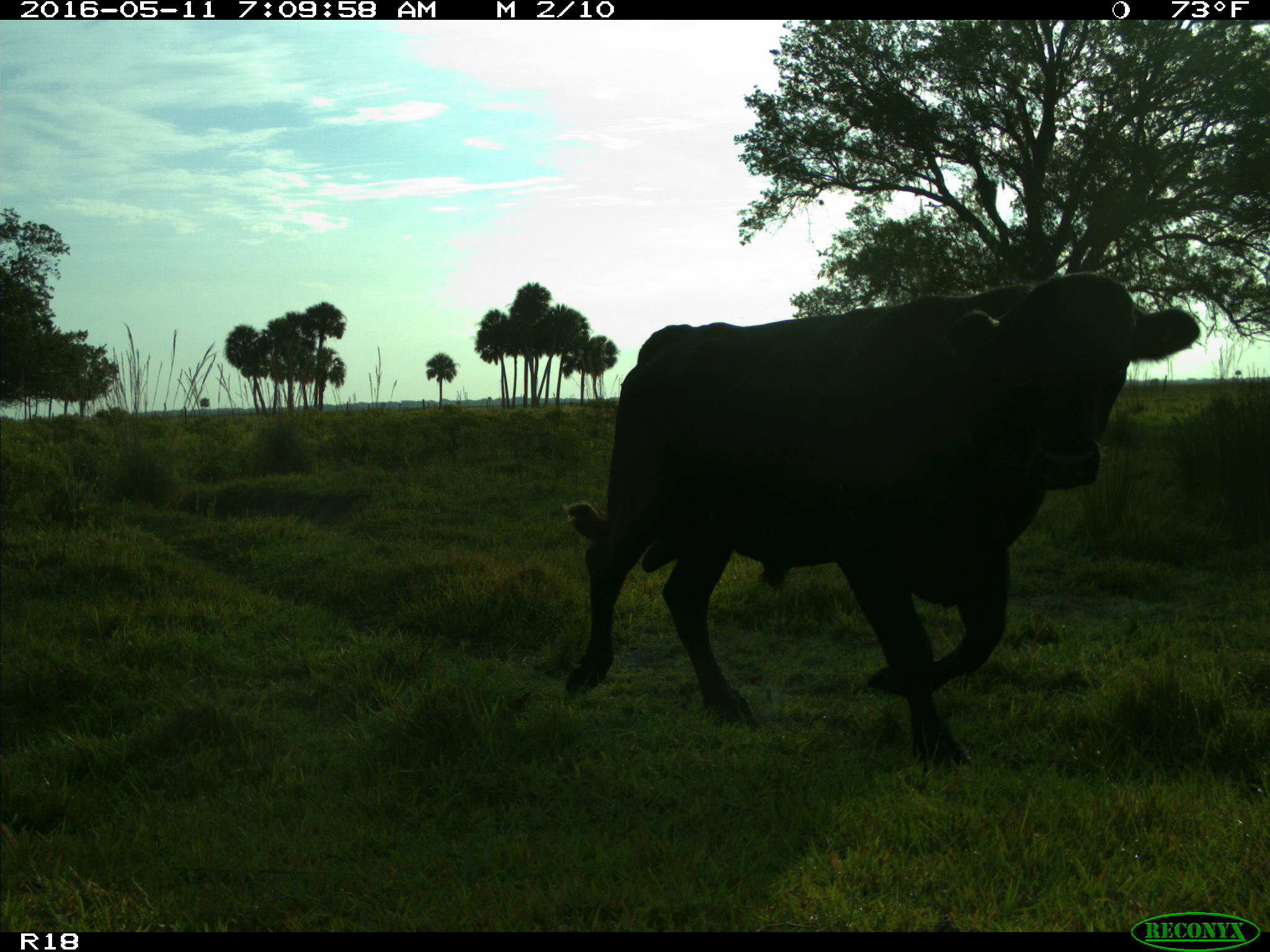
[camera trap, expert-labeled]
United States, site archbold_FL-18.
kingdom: Animalia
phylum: Chordata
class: Mammalia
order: Artiodactyla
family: Bovidae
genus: Bos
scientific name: Bos taurus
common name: domestic cow